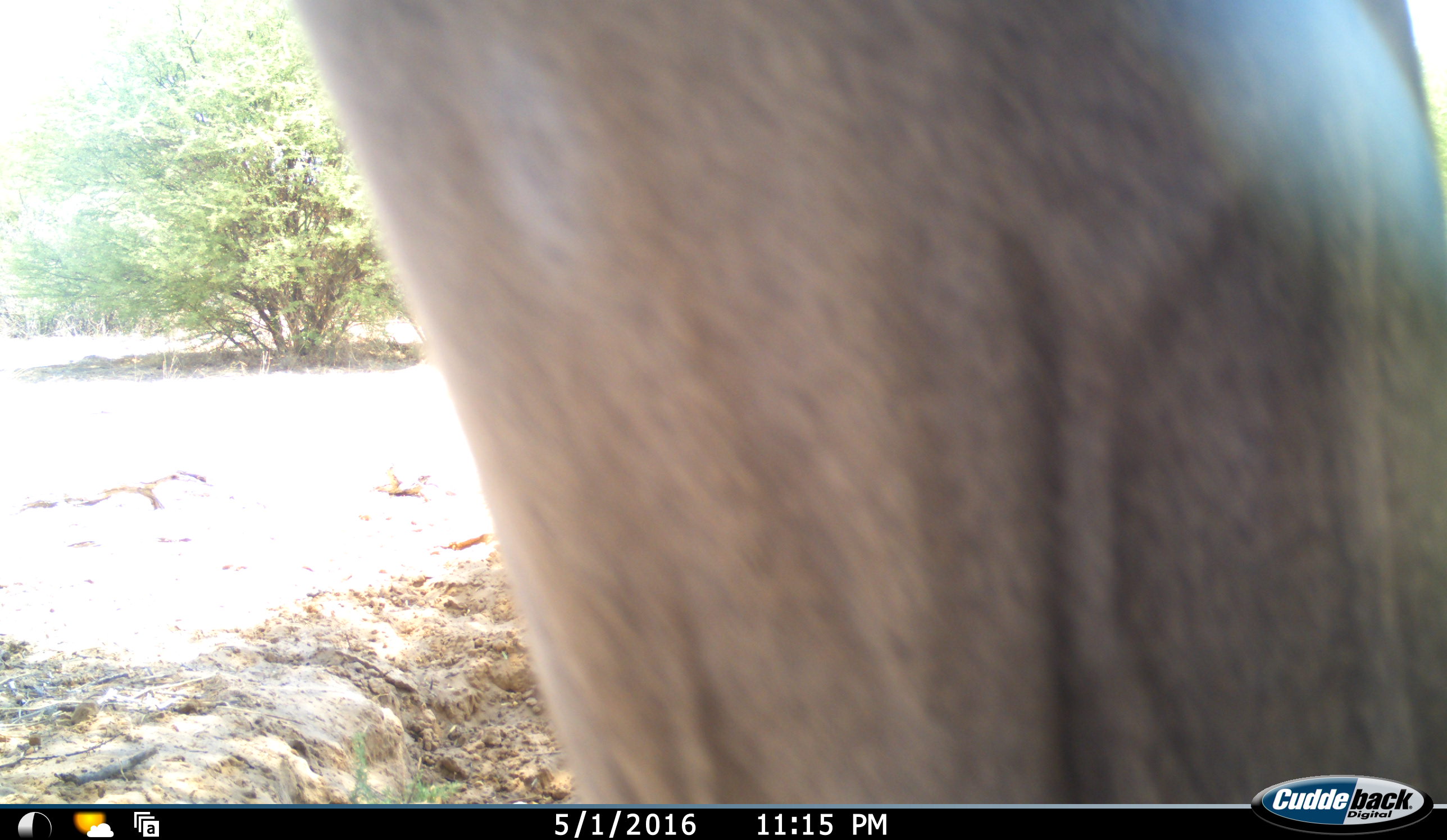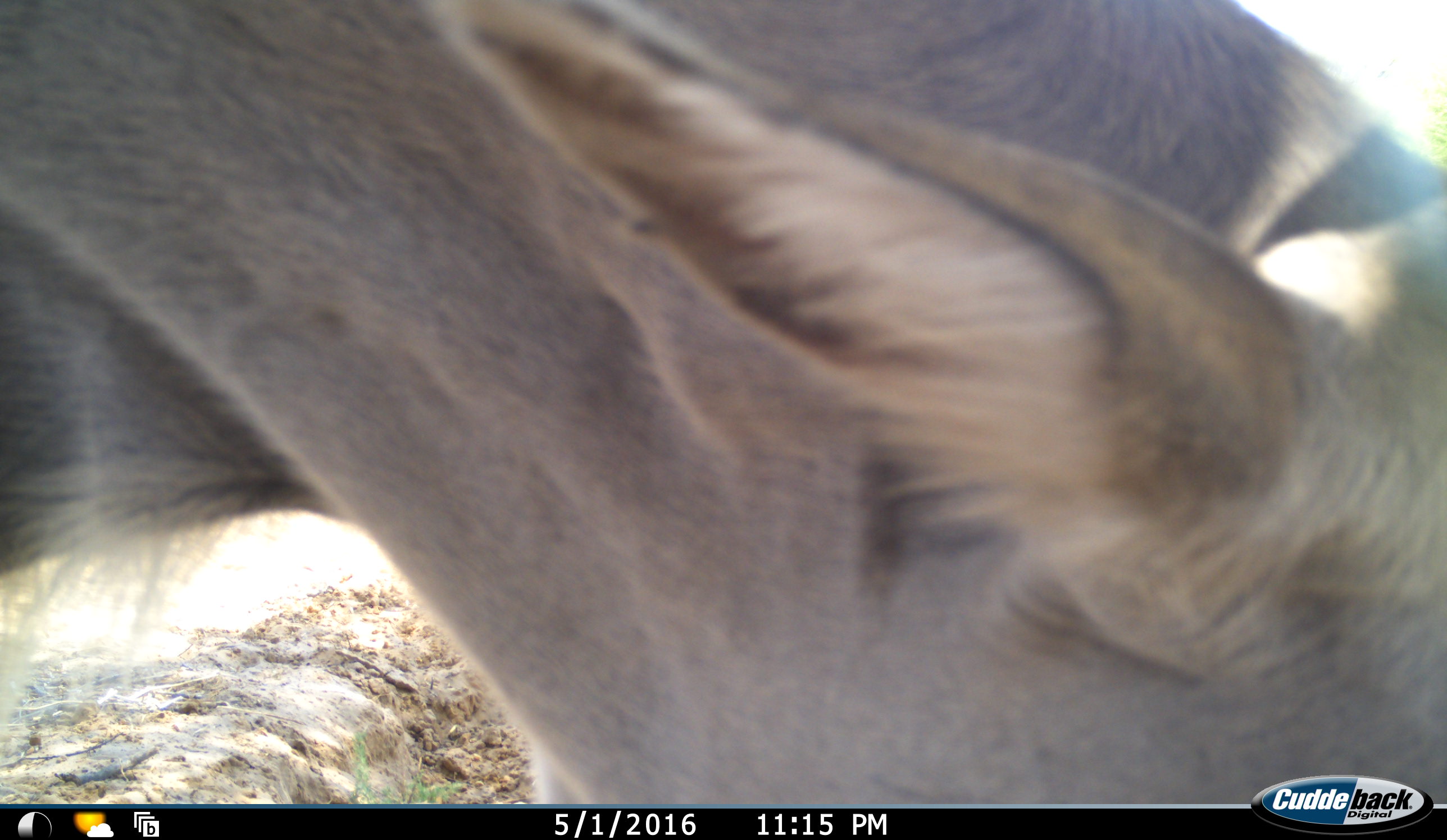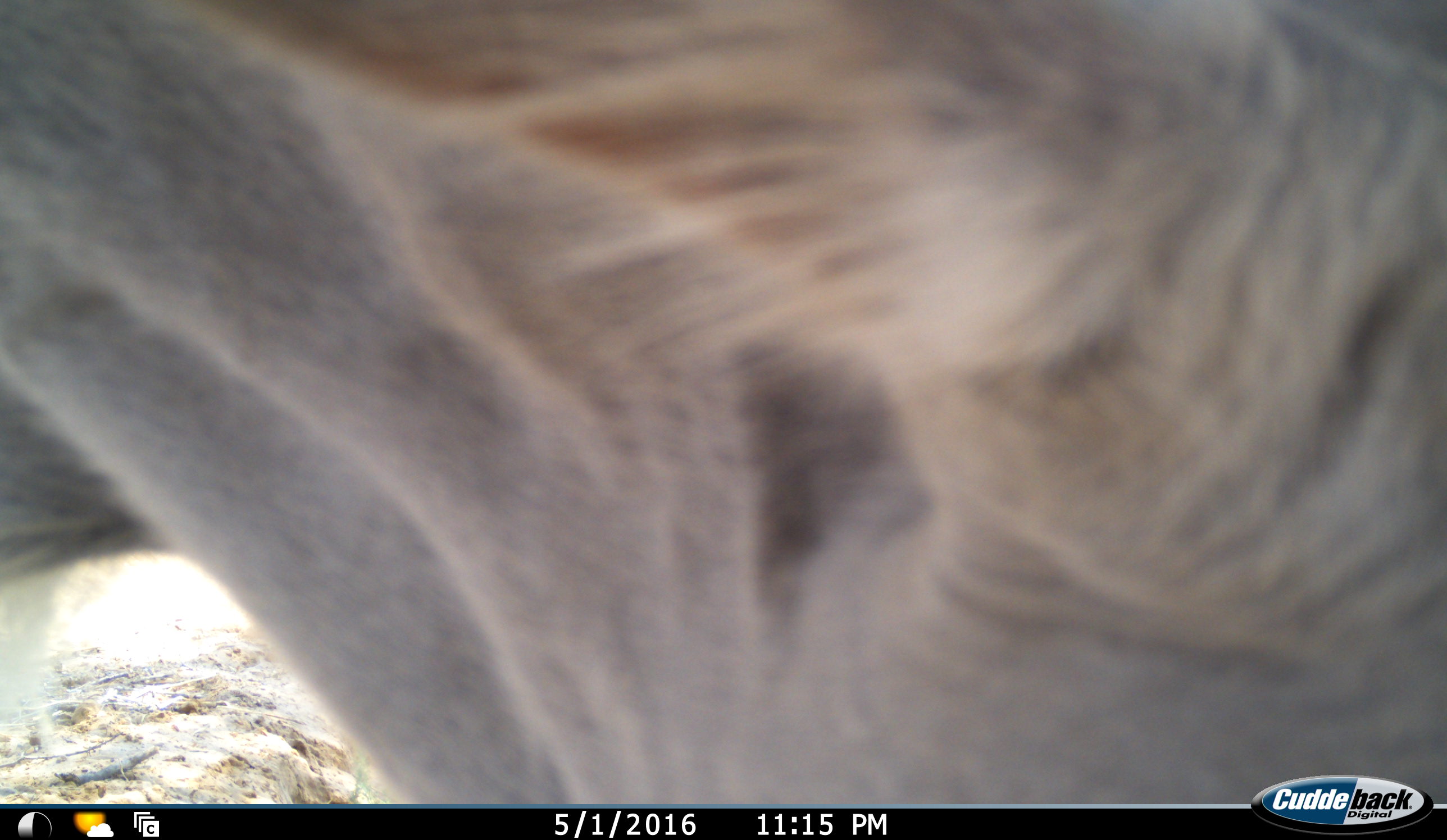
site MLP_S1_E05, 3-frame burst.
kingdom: Animalia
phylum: Chordata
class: Mammalia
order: Artiodactyla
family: Bovidae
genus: Tragelaphus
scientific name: Tragelaphus oryx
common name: eland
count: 1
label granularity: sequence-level